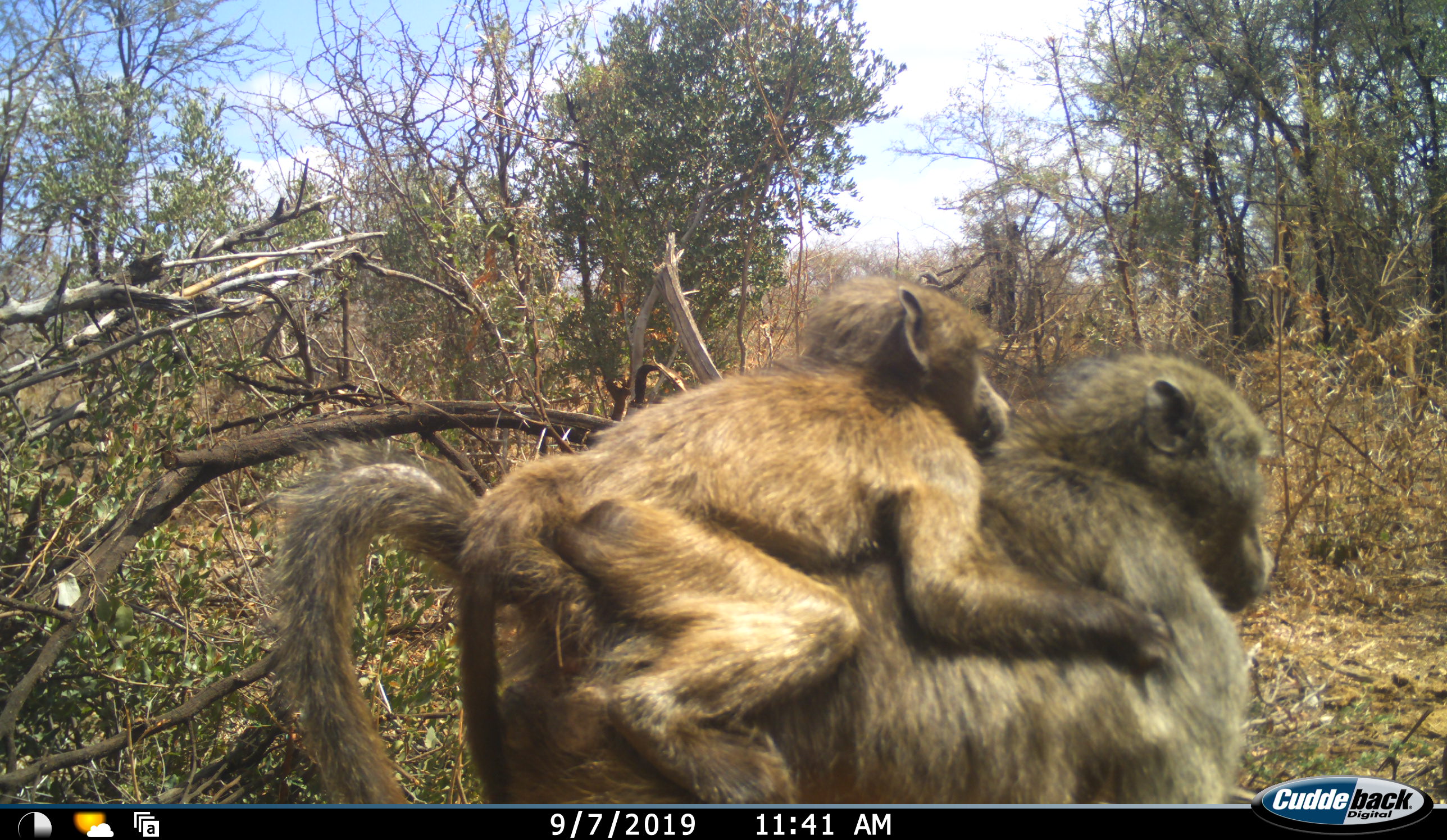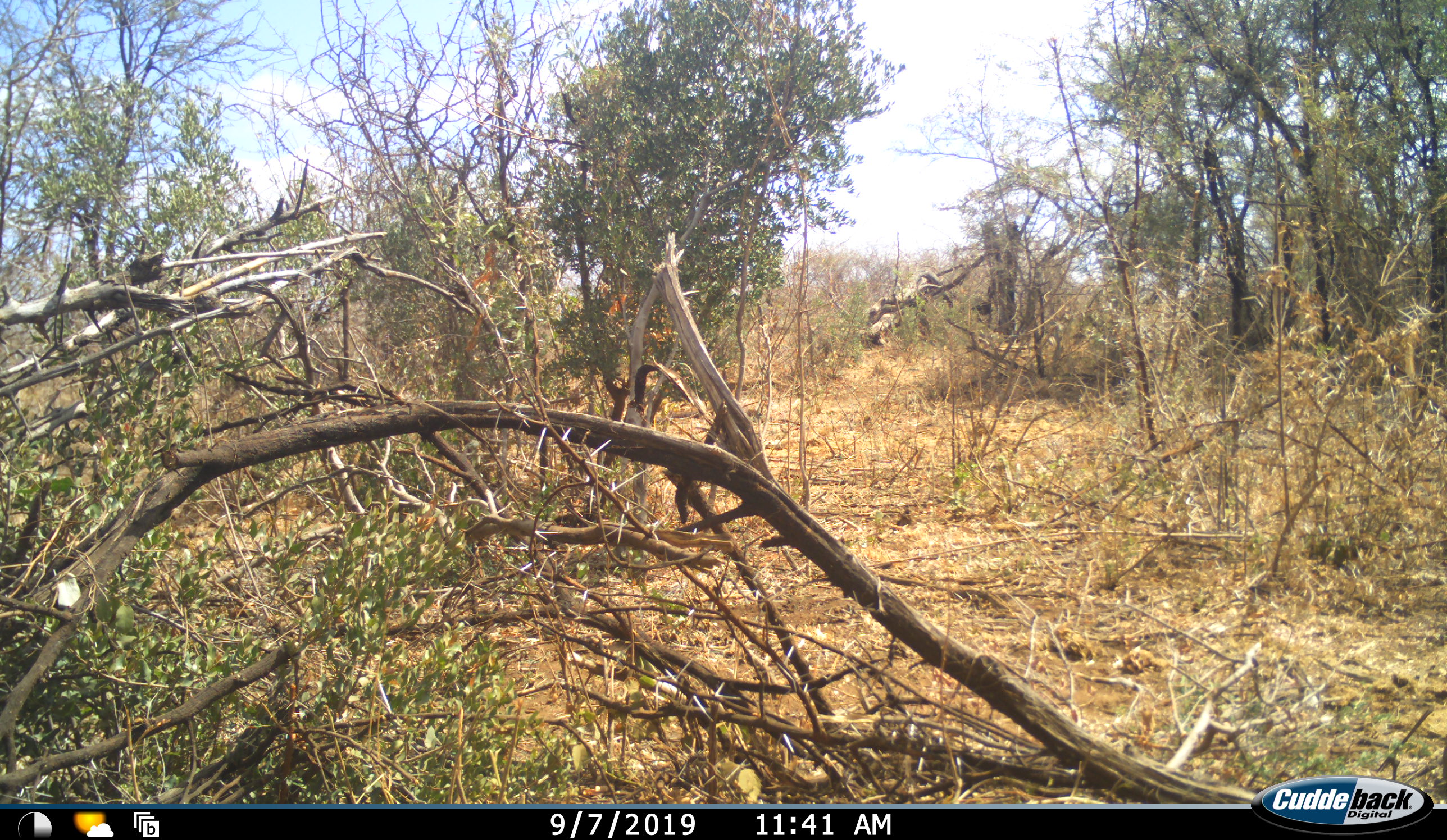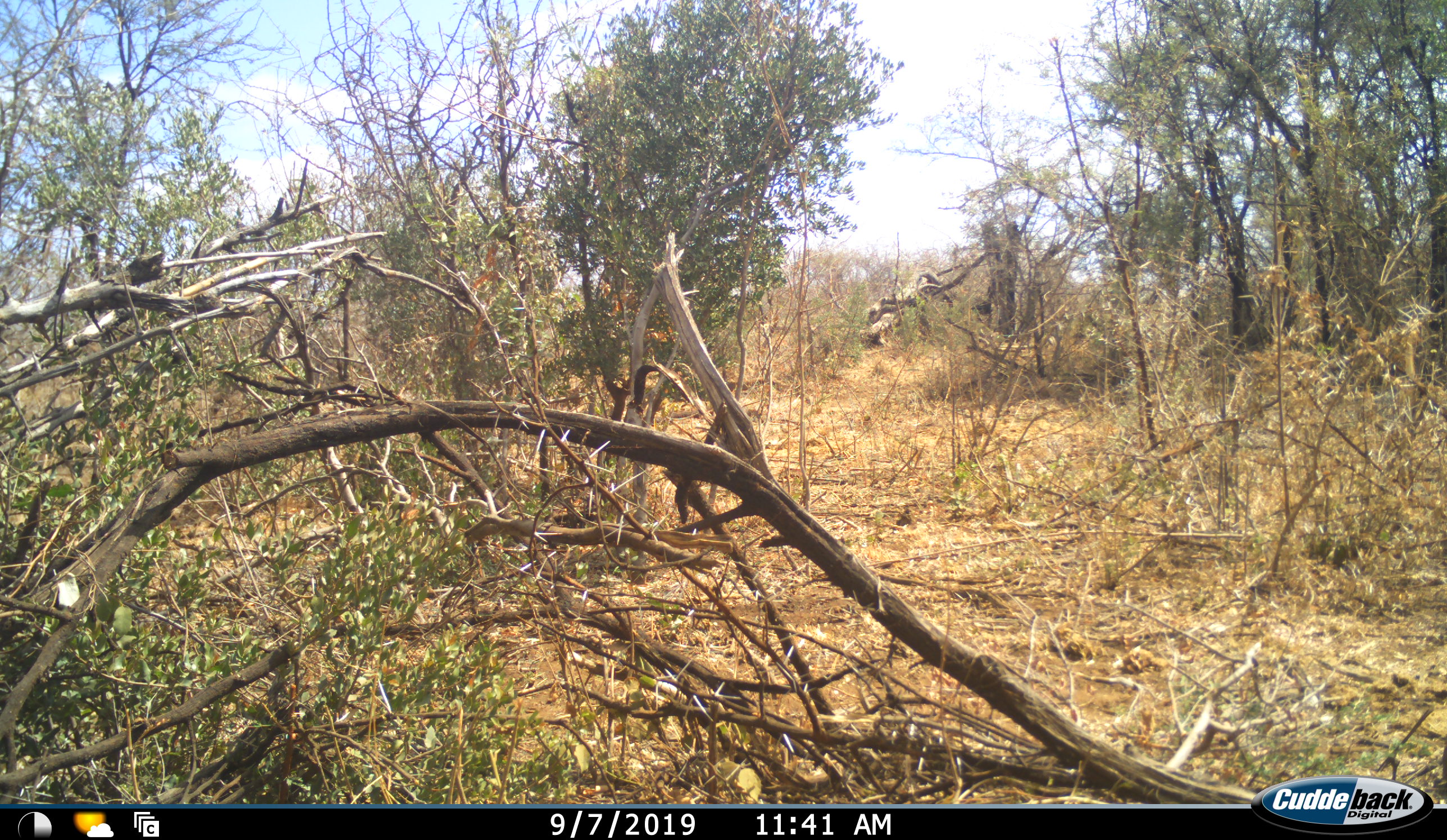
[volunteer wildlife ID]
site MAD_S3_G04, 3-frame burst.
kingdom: Animalia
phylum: Chordata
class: Mammalia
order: Primates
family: Cercopithecidae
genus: Papio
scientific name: Papio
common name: baboon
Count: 2.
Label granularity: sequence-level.